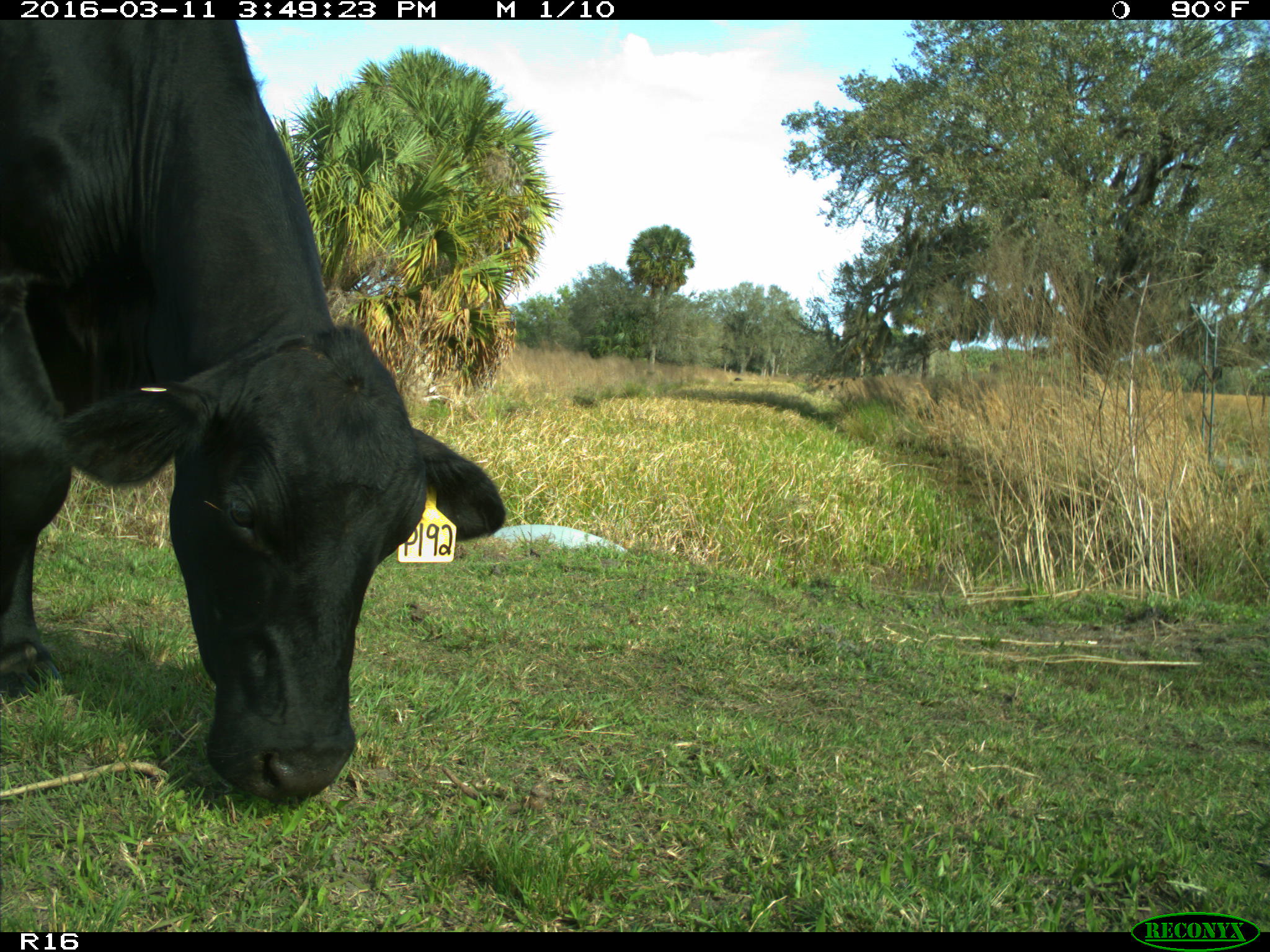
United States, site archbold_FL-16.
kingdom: Animalia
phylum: Chordata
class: Mammalia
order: Artiodactyla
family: Bovidae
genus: Bos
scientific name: Bos taurus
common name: domestic cow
Bos taurus (domestic cow).